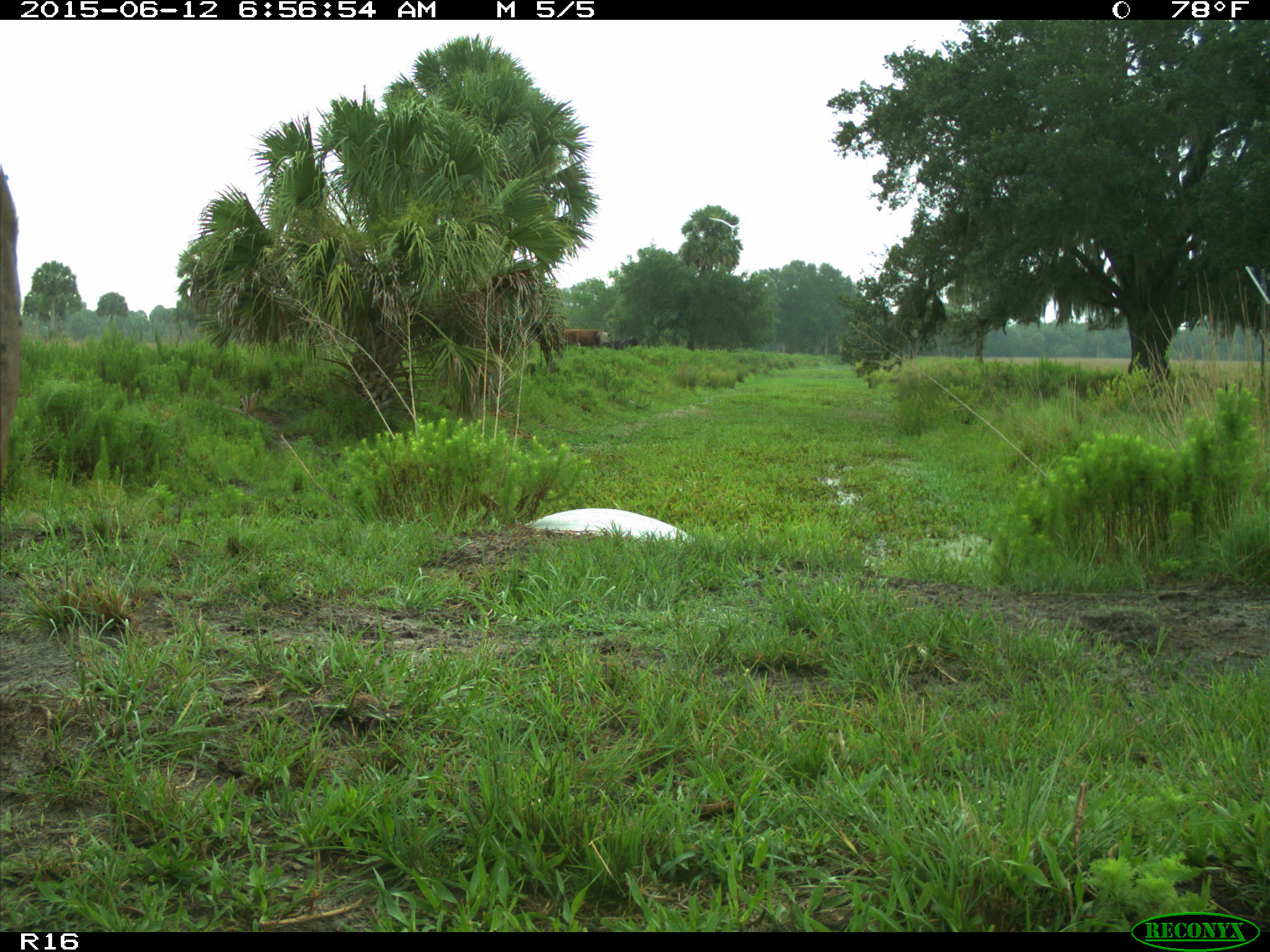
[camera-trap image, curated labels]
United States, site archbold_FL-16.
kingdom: Animalia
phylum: Chordata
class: Mammalia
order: Artiodactyla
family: Bovidae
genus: Bos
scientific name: Bos taurus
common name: domestic cow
Bos taurus (domestic cow).